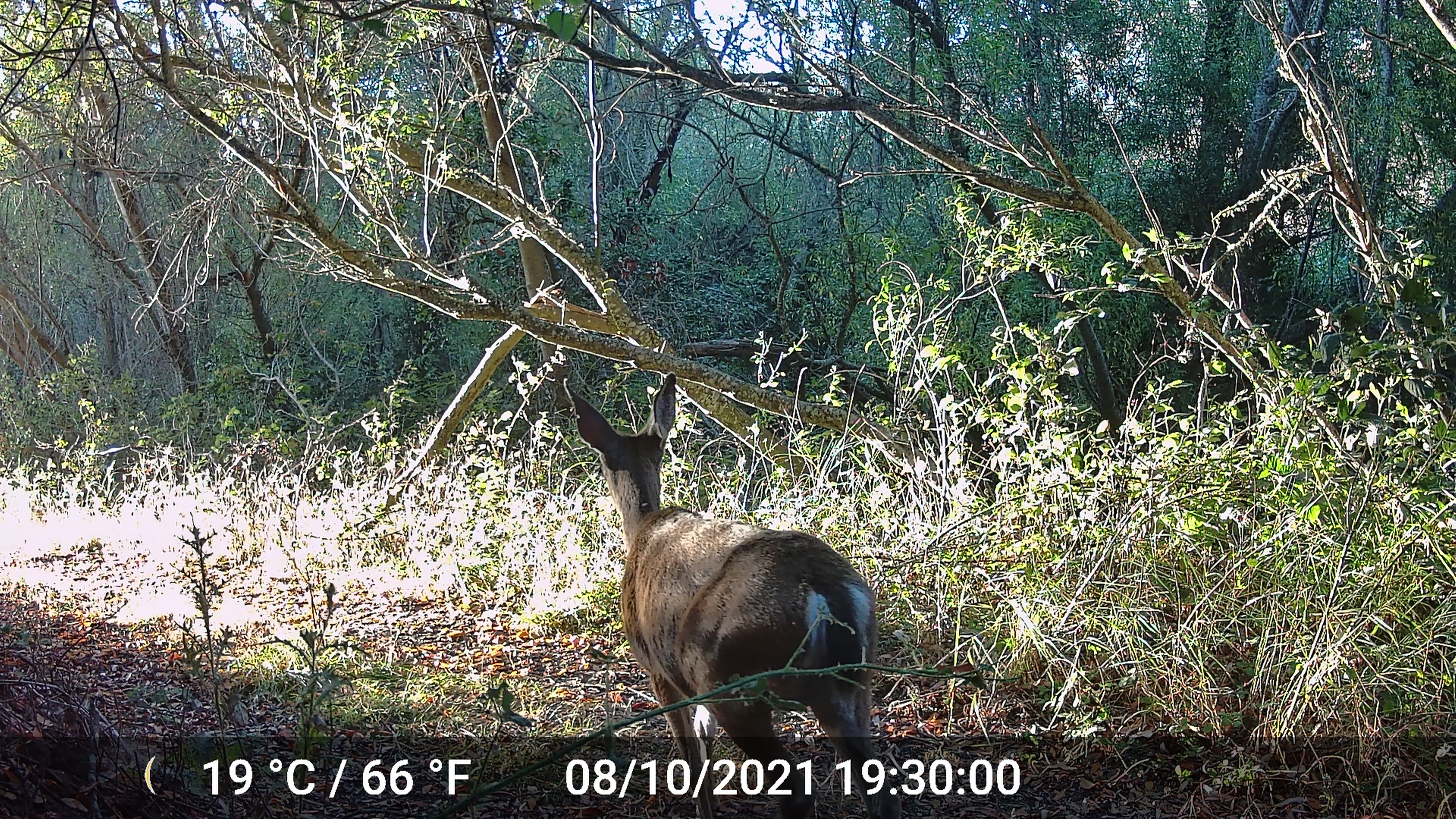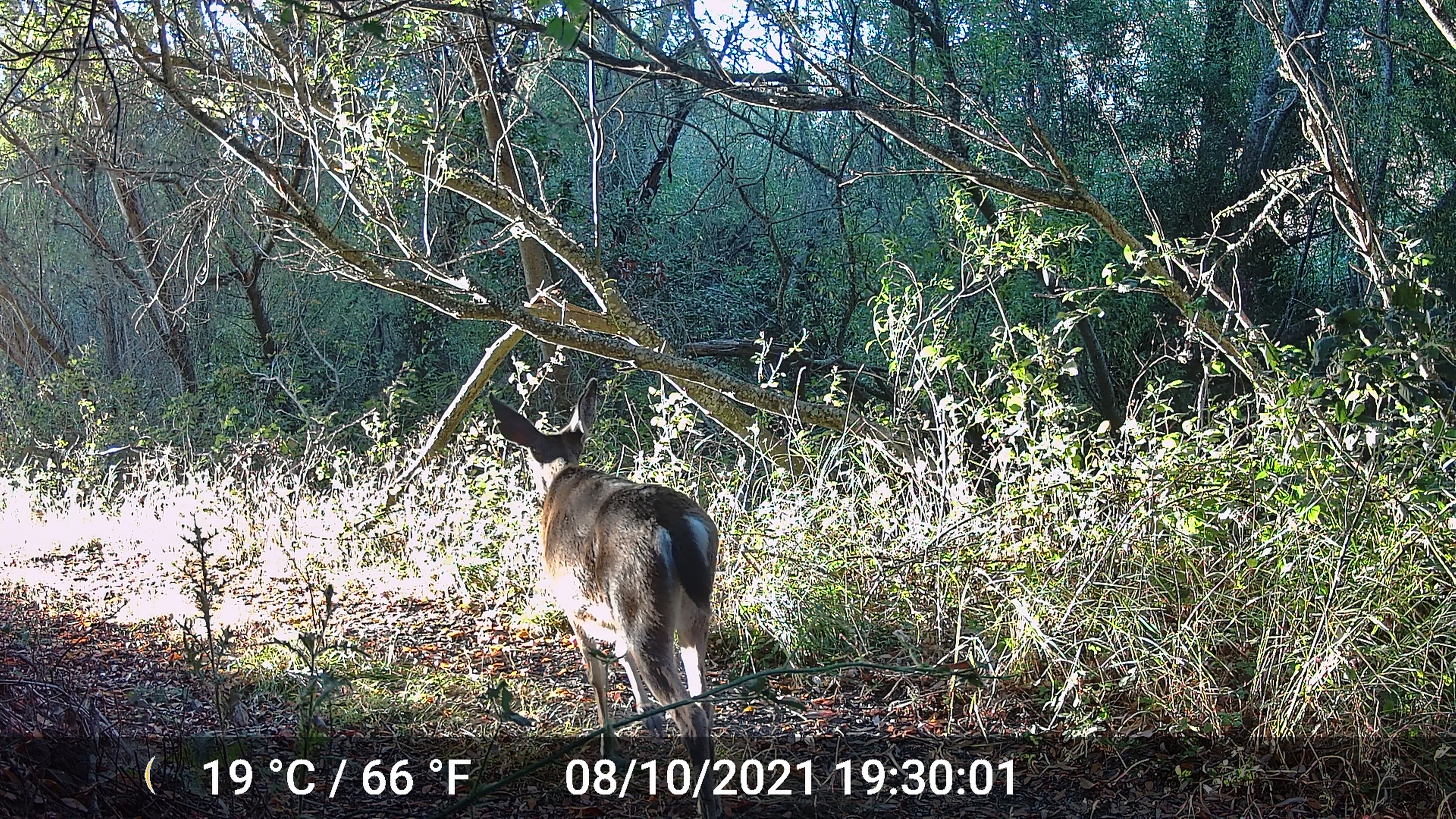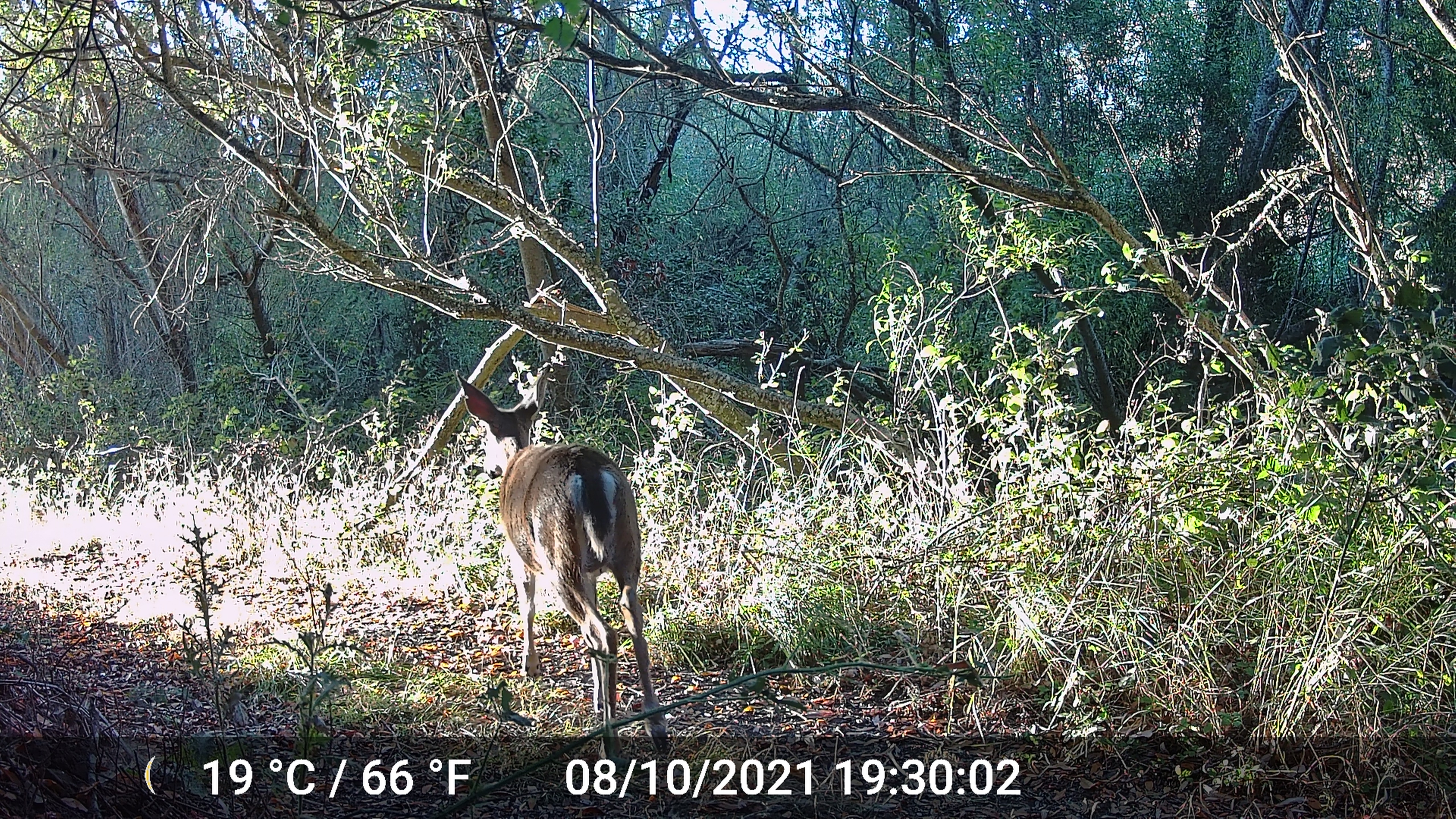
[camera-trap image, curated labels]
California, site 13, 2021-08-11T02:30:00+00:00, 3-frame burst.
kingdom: Animalia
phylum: Chordata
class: Mammalia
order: Artiodactyla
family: Cervidae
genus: Odocoileus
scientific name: Odocoileus hemionus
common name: mule deer